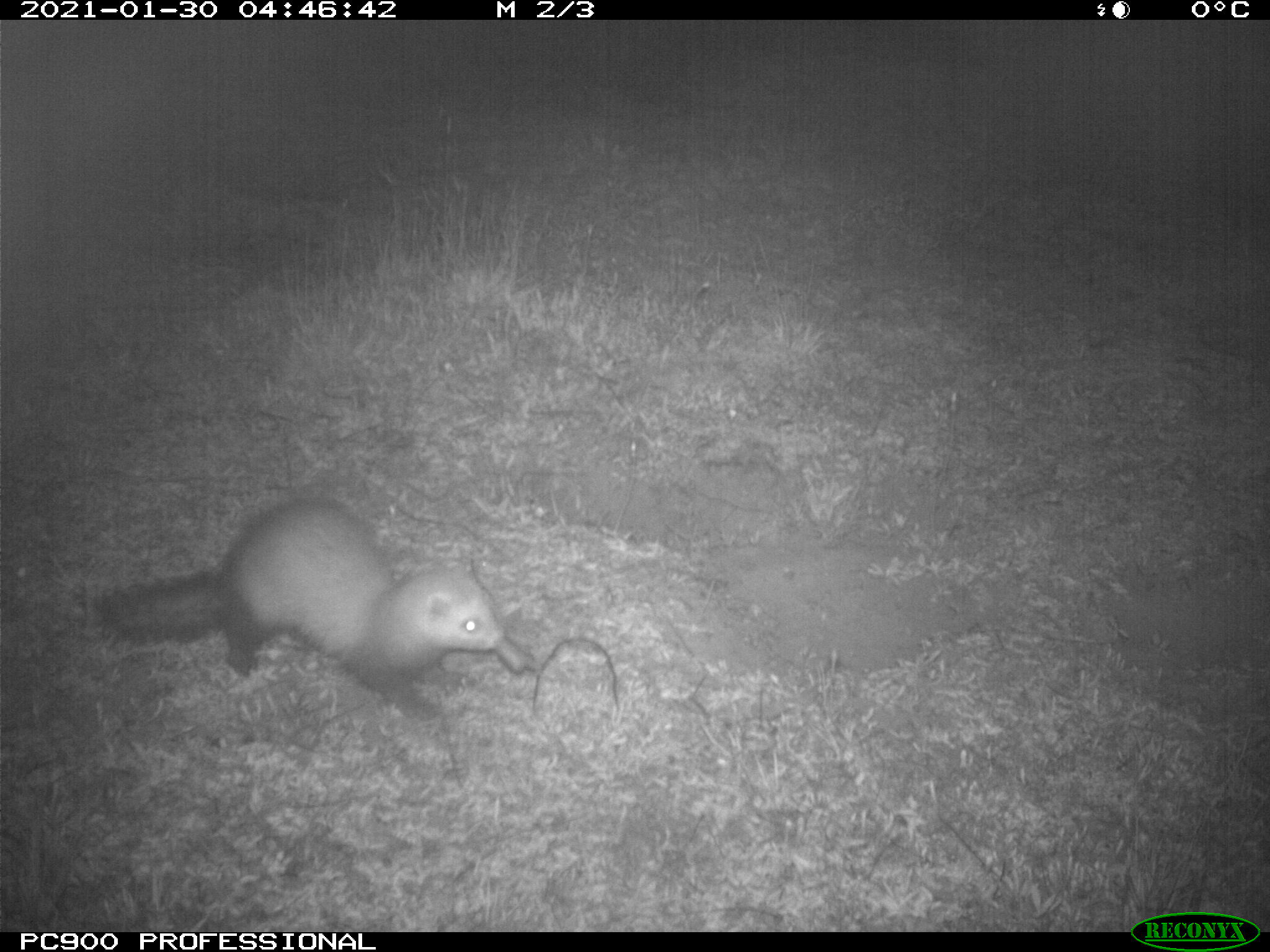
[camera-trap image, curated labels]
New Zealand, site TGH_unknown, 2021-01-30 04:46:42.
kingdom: Animalia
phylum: Chordata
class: Mammalia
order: Carnivora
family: Mustelidae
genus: Mustela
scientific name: Mustela furo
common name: ferret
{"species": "ferret (Mustela furo)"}